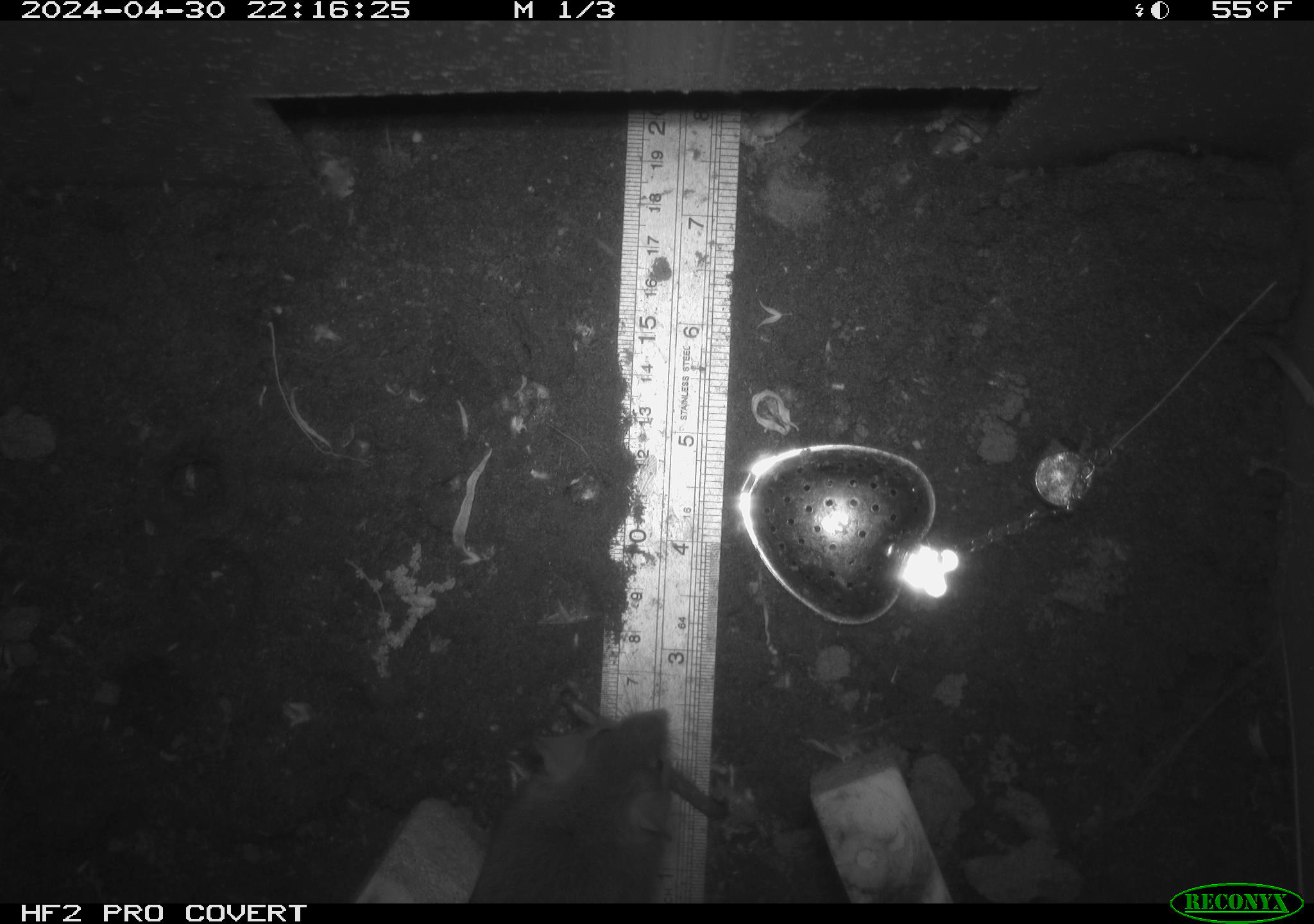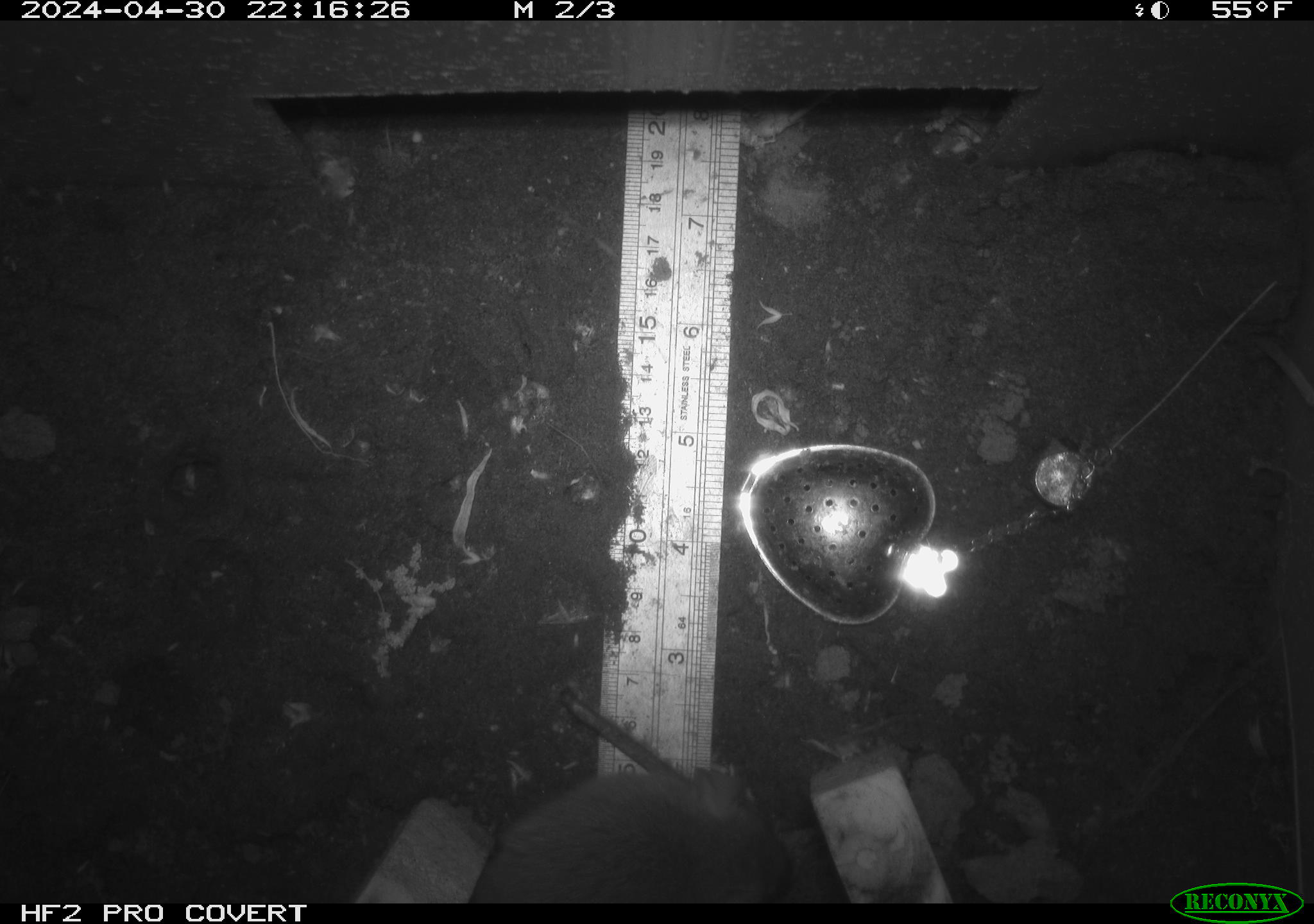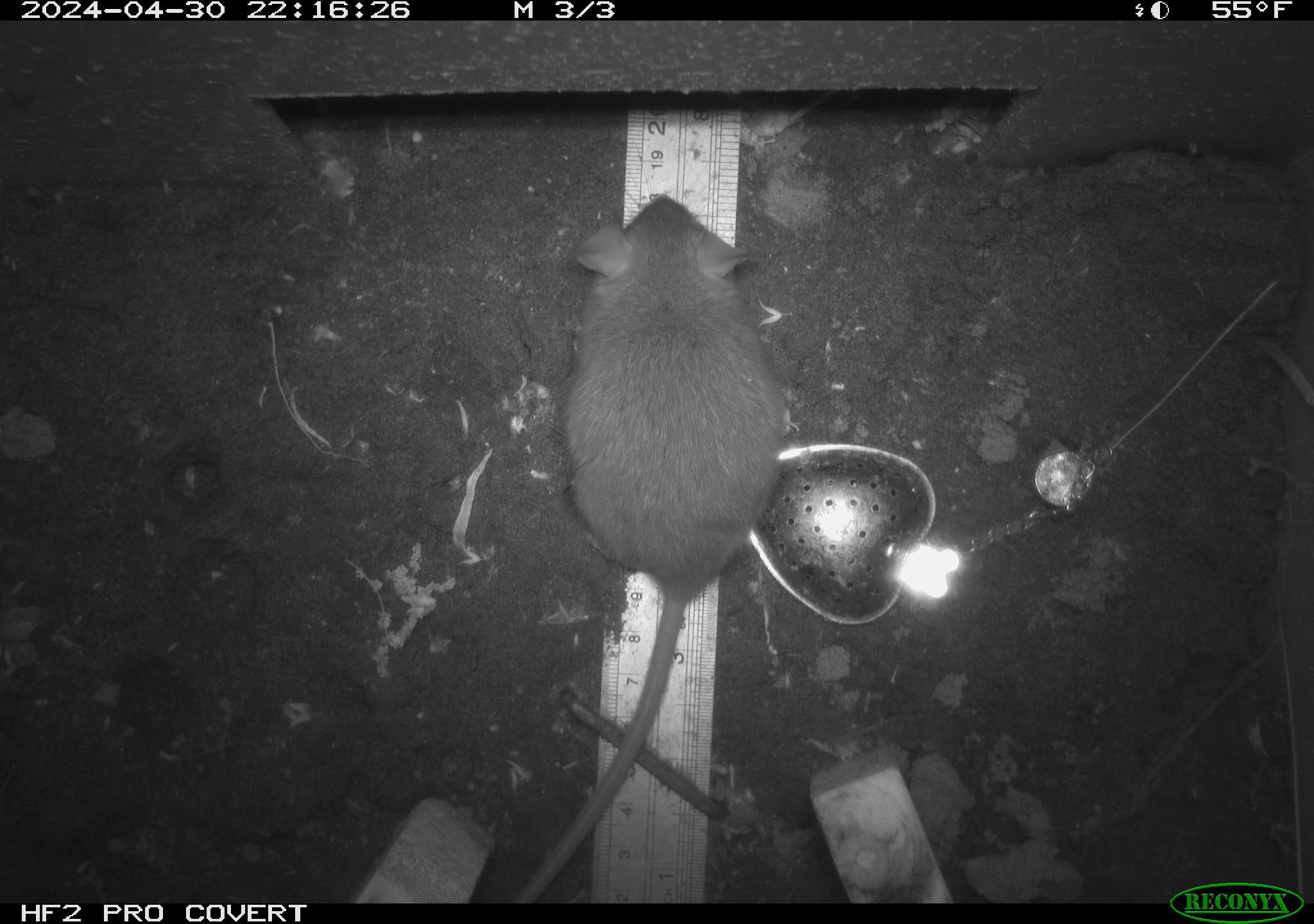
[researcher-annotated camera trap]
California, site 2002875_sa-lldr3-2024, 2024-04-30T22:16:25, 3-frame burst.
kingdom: Animalia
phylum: Chordata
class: Mammalia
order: Rodentia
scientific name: Rodentia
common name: rodent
Rodent (Rodentia).